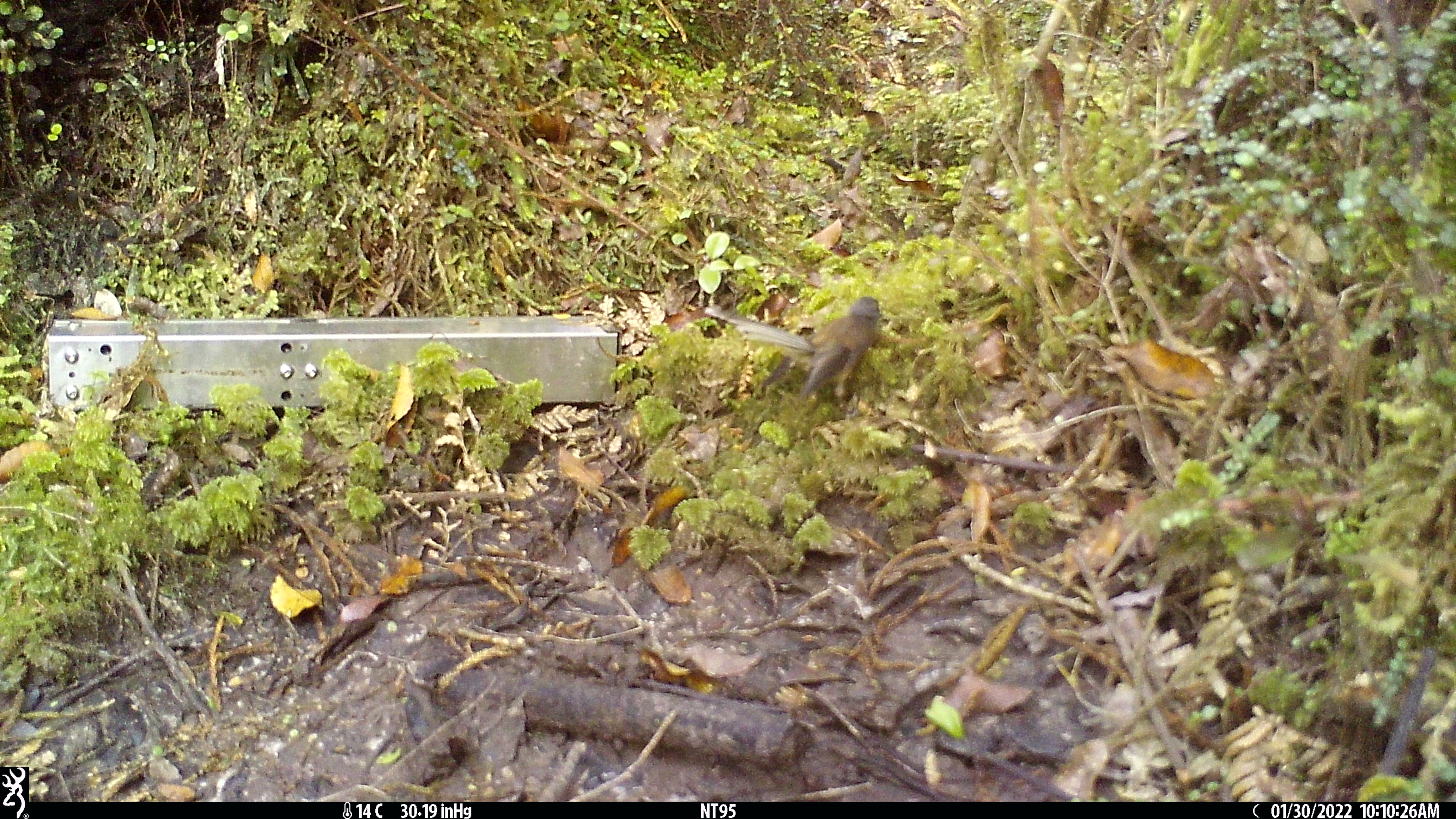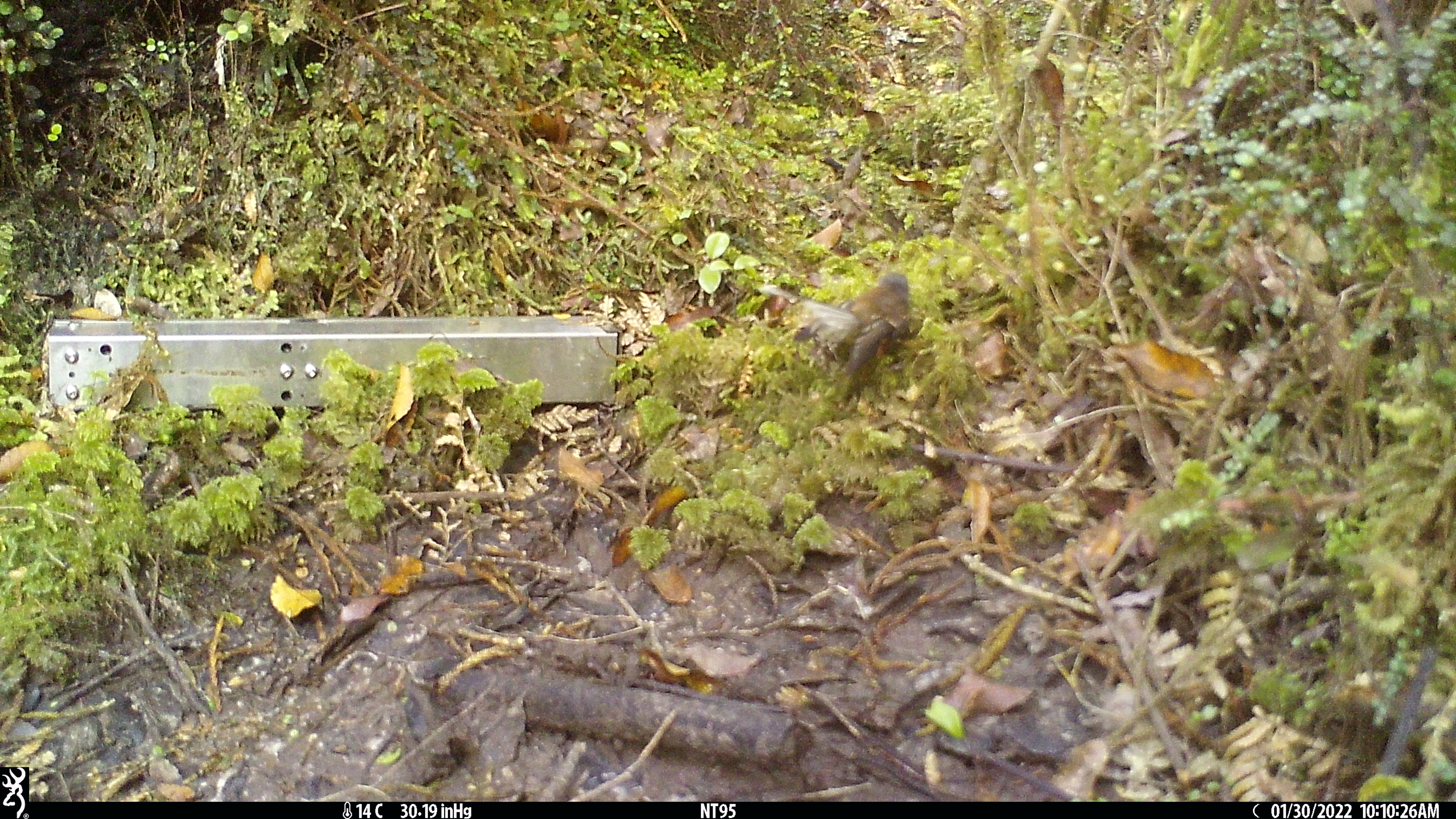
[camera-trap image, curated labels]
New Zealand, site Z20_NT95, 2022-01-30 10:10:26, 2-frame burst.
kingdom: Animalia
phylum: Chordata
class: Aves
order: Passeriformes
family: Rhipiduridae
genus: Rhipidura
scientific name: Rhipidura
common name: fantails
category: fantail